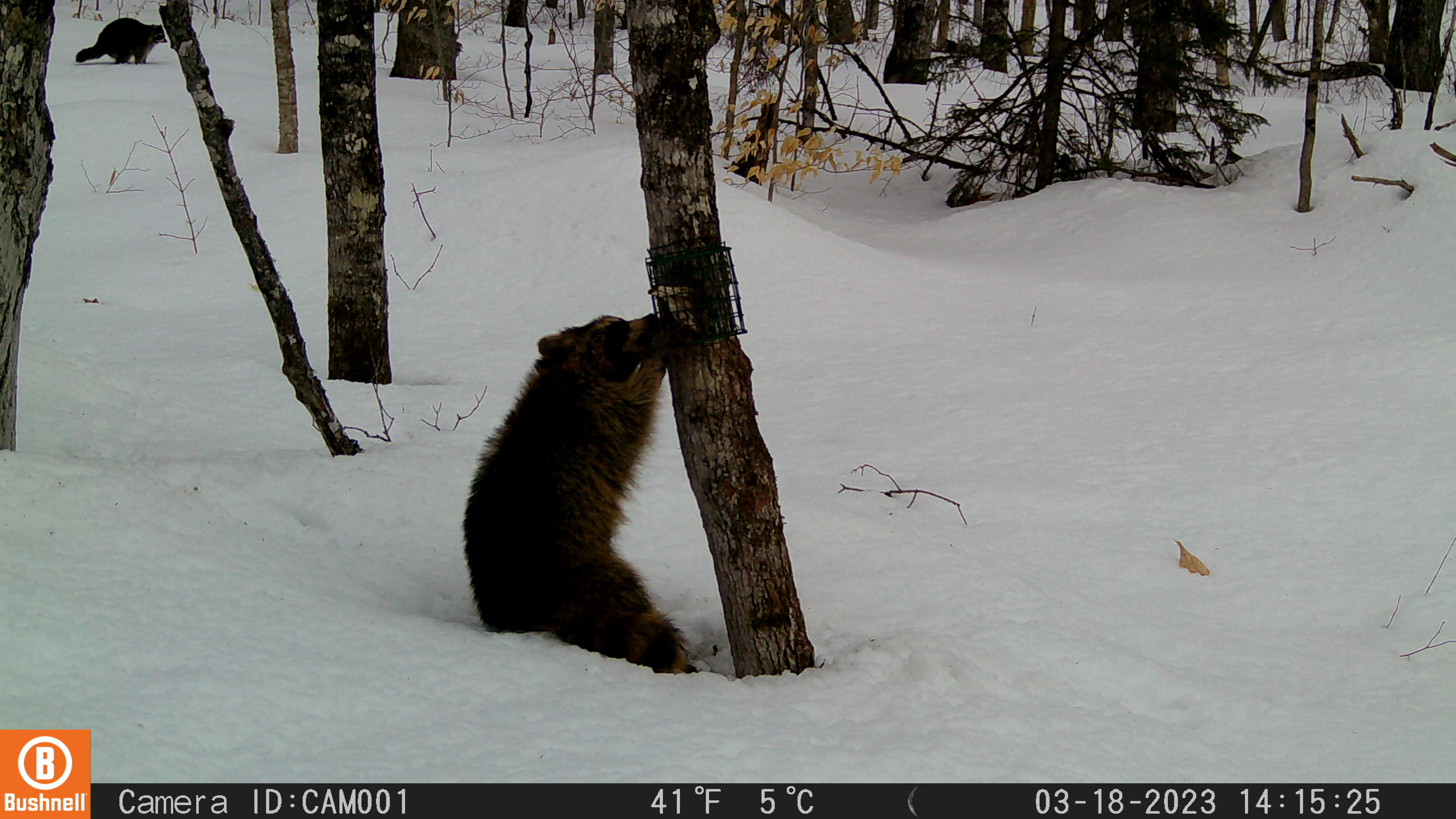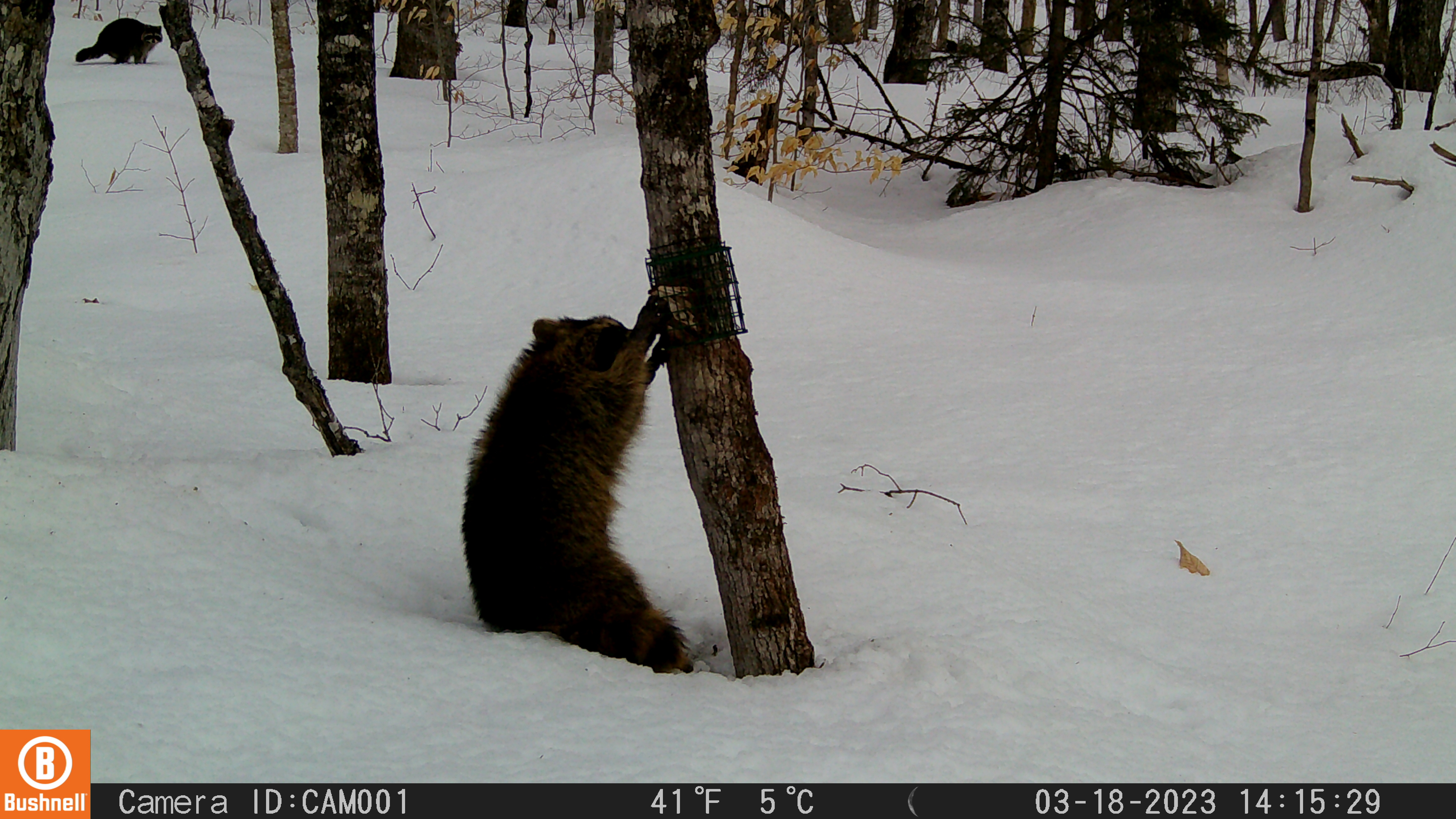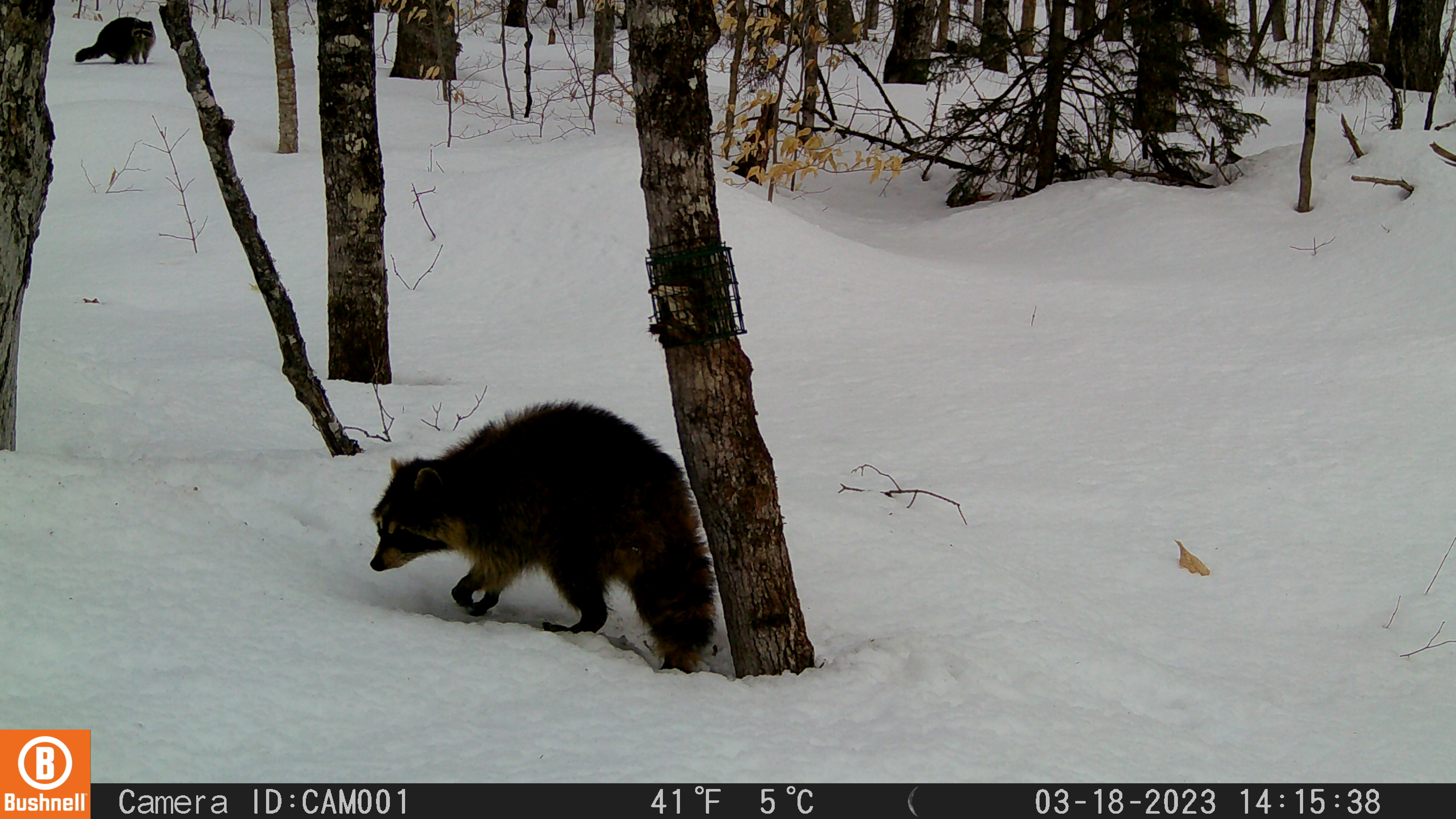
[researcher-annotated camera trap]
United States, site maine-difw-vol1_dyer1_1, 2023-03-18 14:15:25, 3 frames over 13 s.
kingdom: Animalia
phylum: Chordata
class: Mammalia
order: Carnivora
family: Procyonidae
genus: Procyon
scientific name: Procyon lotor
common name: raccoon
Raccoon (Procyon lotor).